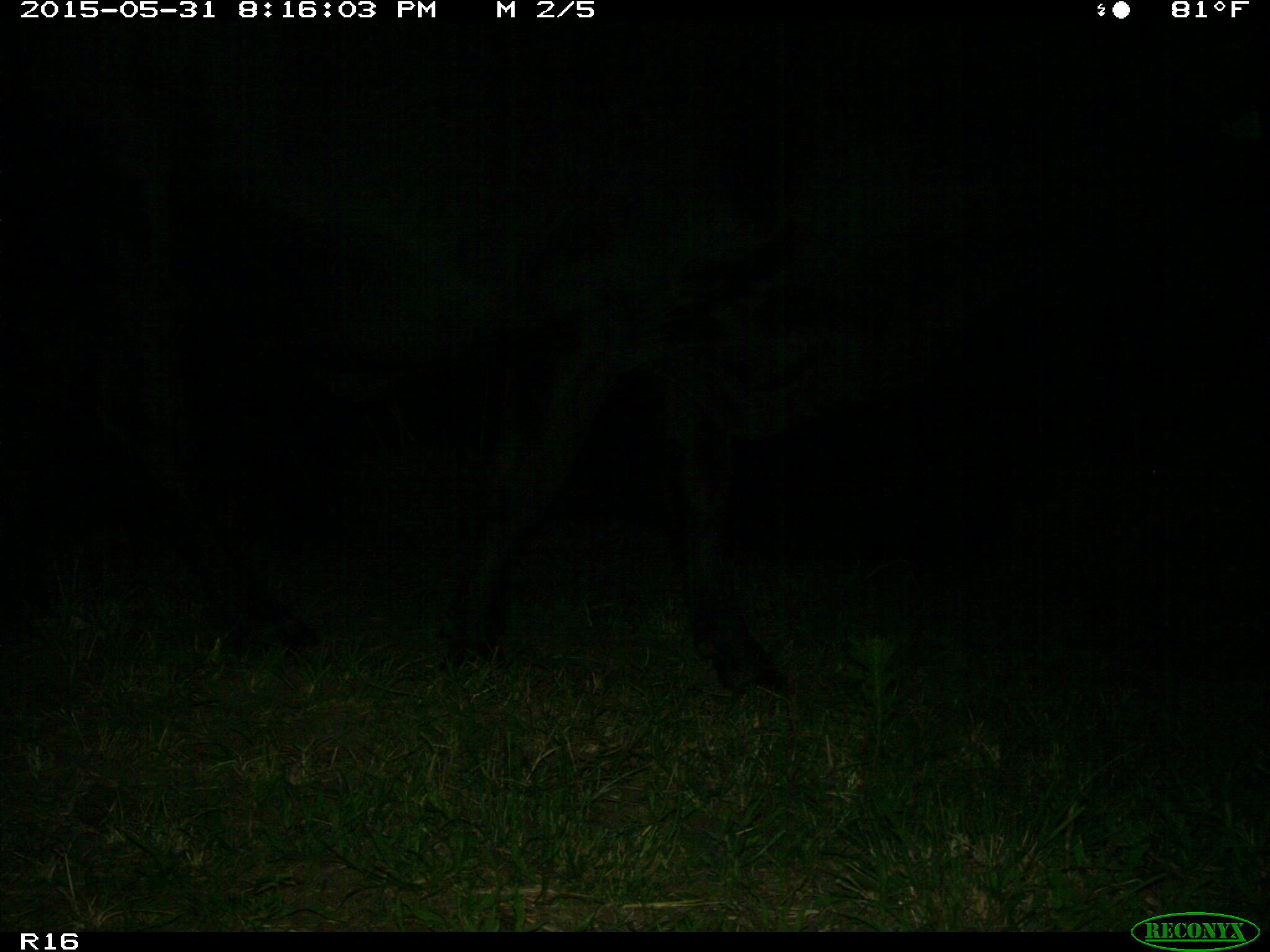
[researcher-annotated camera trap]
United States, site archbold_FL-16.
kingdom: Animalia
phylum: Chordata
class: Mammalia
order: Artiodactyla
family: Bovidae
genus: Bos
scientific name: Bos taurus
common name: domestic cow